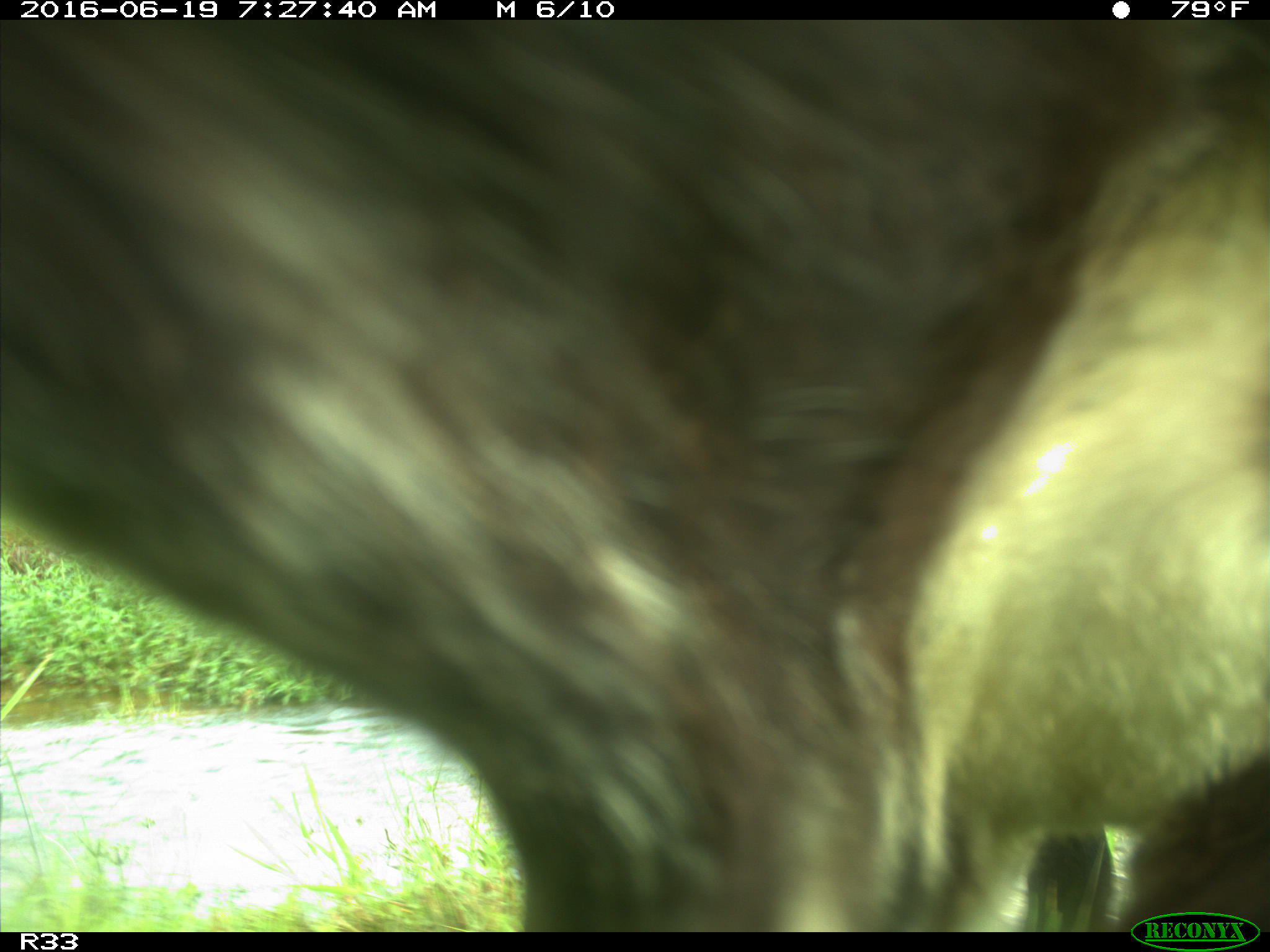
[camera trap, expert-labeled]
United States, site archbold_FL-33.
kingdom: Animalia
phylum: Chordata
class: Mammalia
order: Artiodactyla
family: Bovidae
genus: Bos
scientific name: Bos taurus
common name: domestic cow